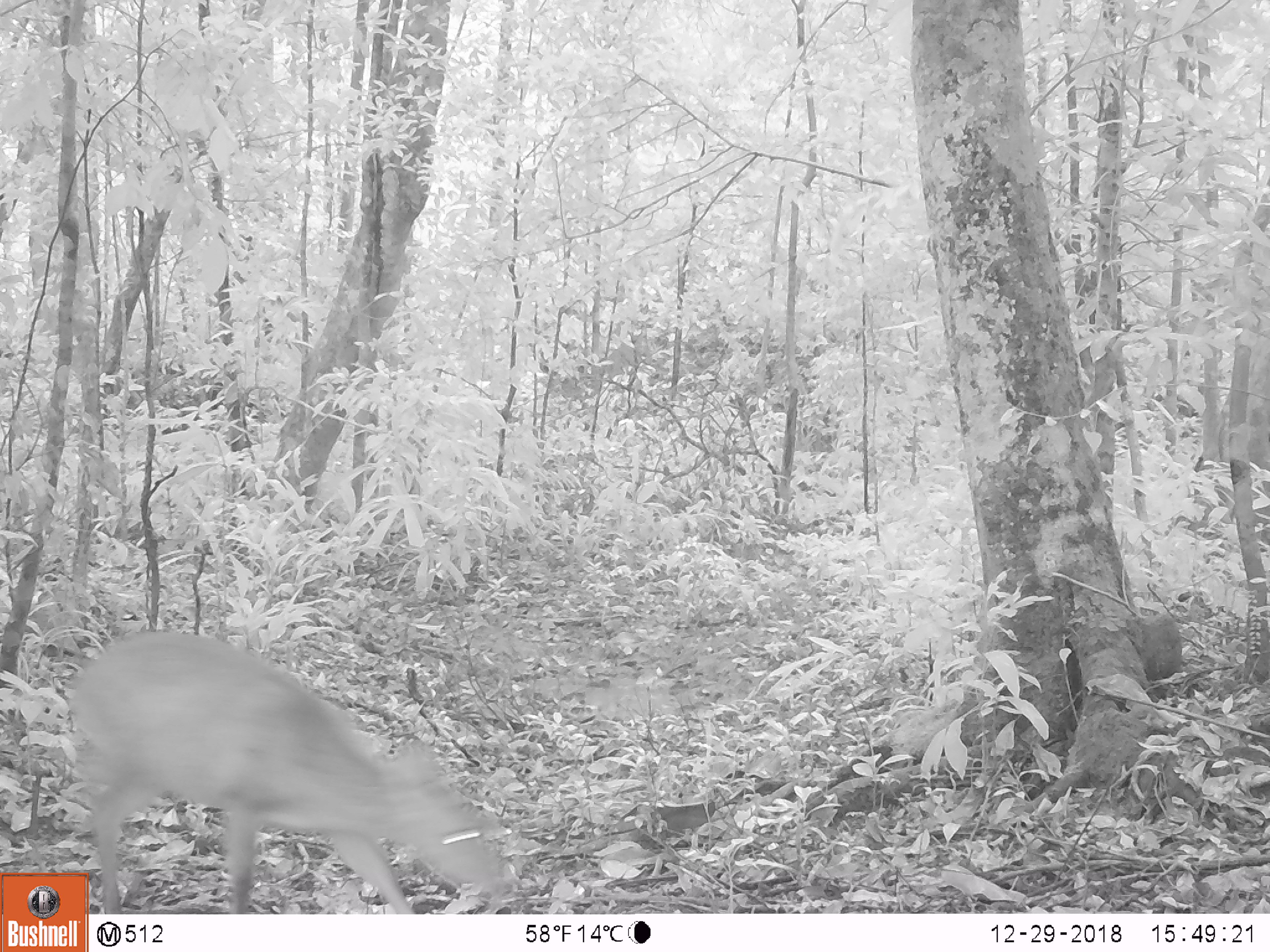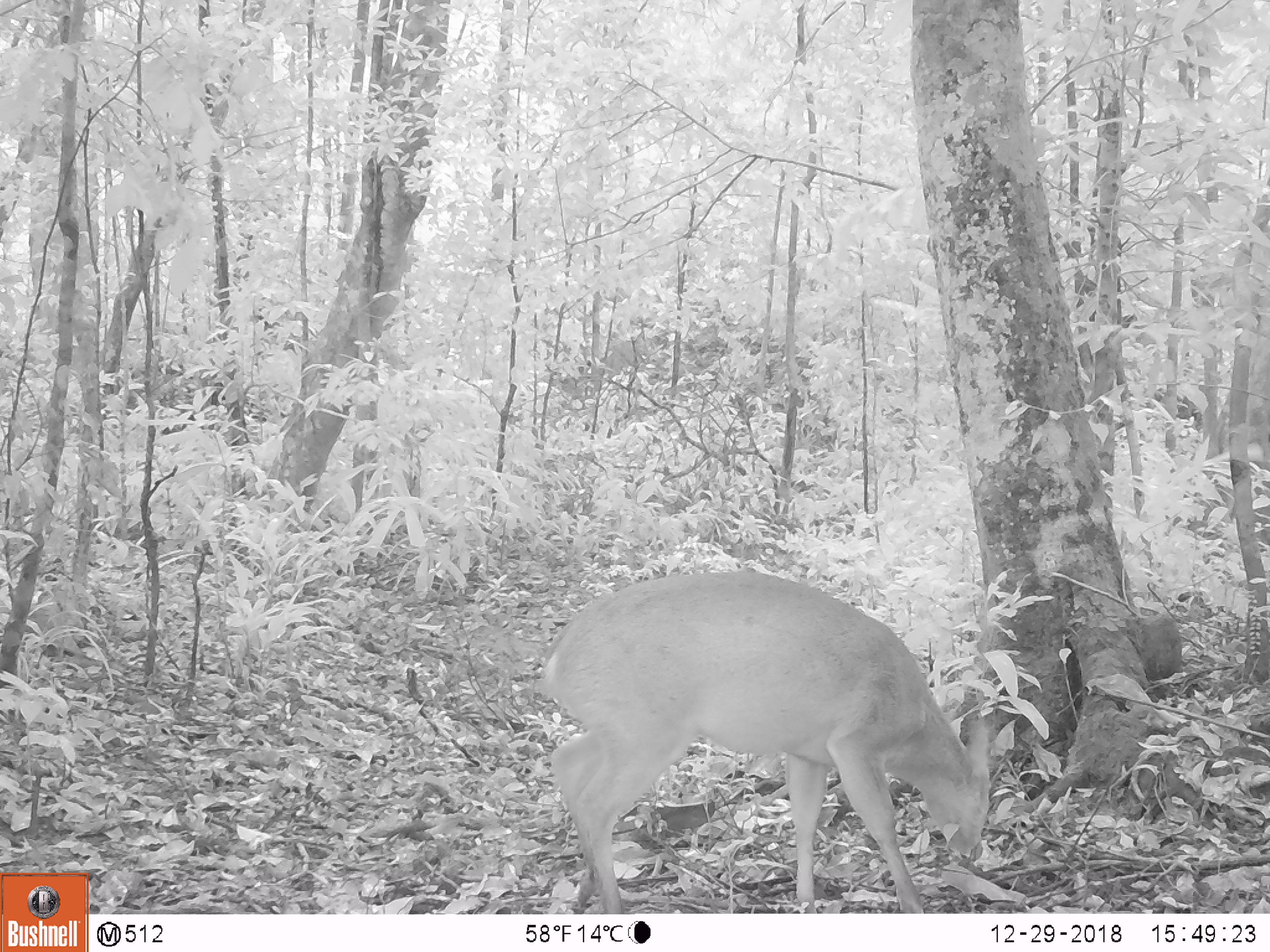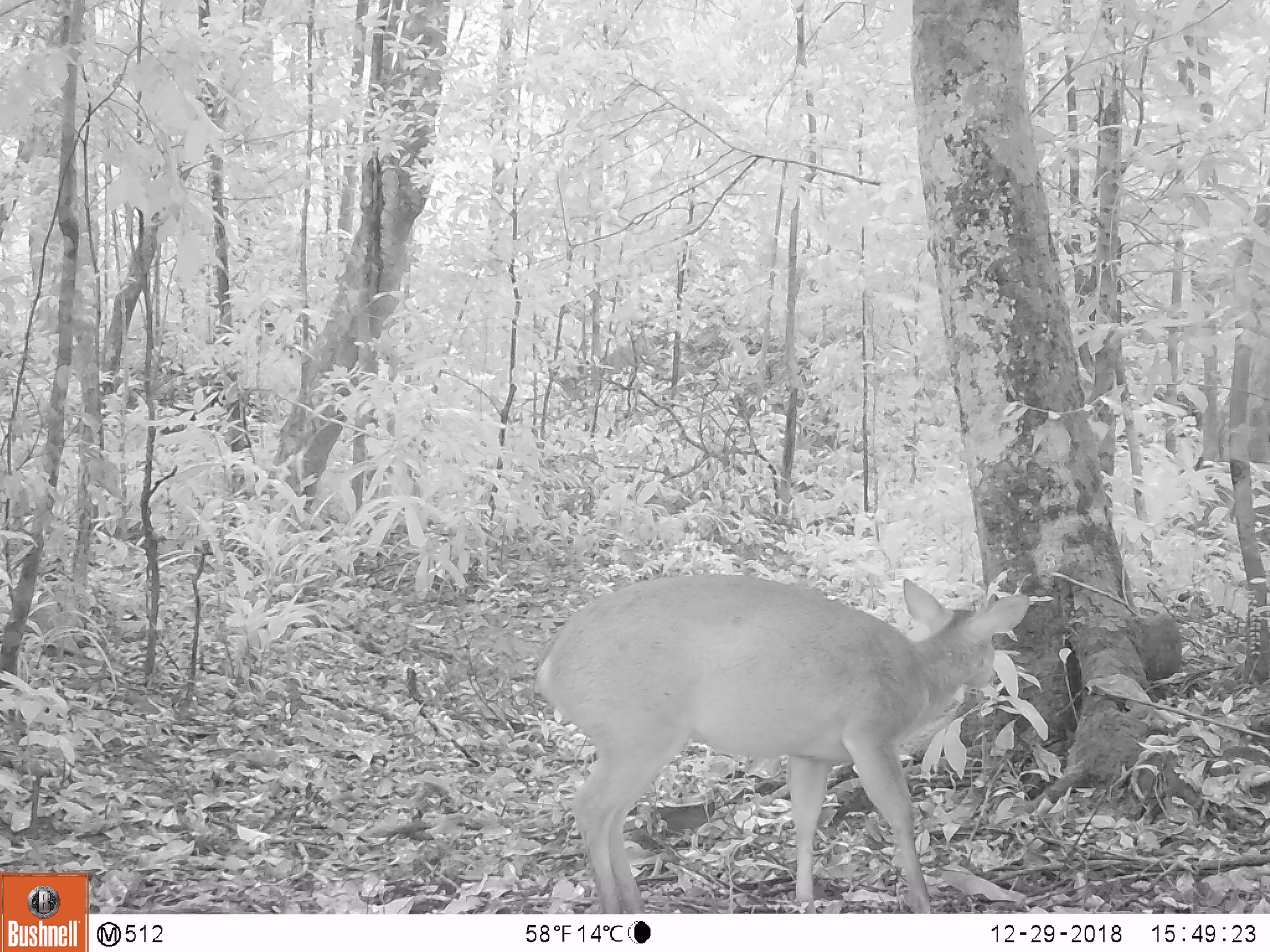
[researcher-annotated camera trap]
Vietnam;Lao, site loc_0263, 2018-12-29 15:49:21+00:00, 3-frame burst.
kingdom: Animalia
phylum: Chordata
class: Mammalia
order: Artiodactyla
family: Cervidae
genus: Muntiacus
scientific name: Muntiacus vuquangensis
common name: large-antlered muntjac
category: large antlered muntjac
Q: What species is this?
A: Large antlered muntjac (large-antlered muntjac) (Muntiacus vuquangensis).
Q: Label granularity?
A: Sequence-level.